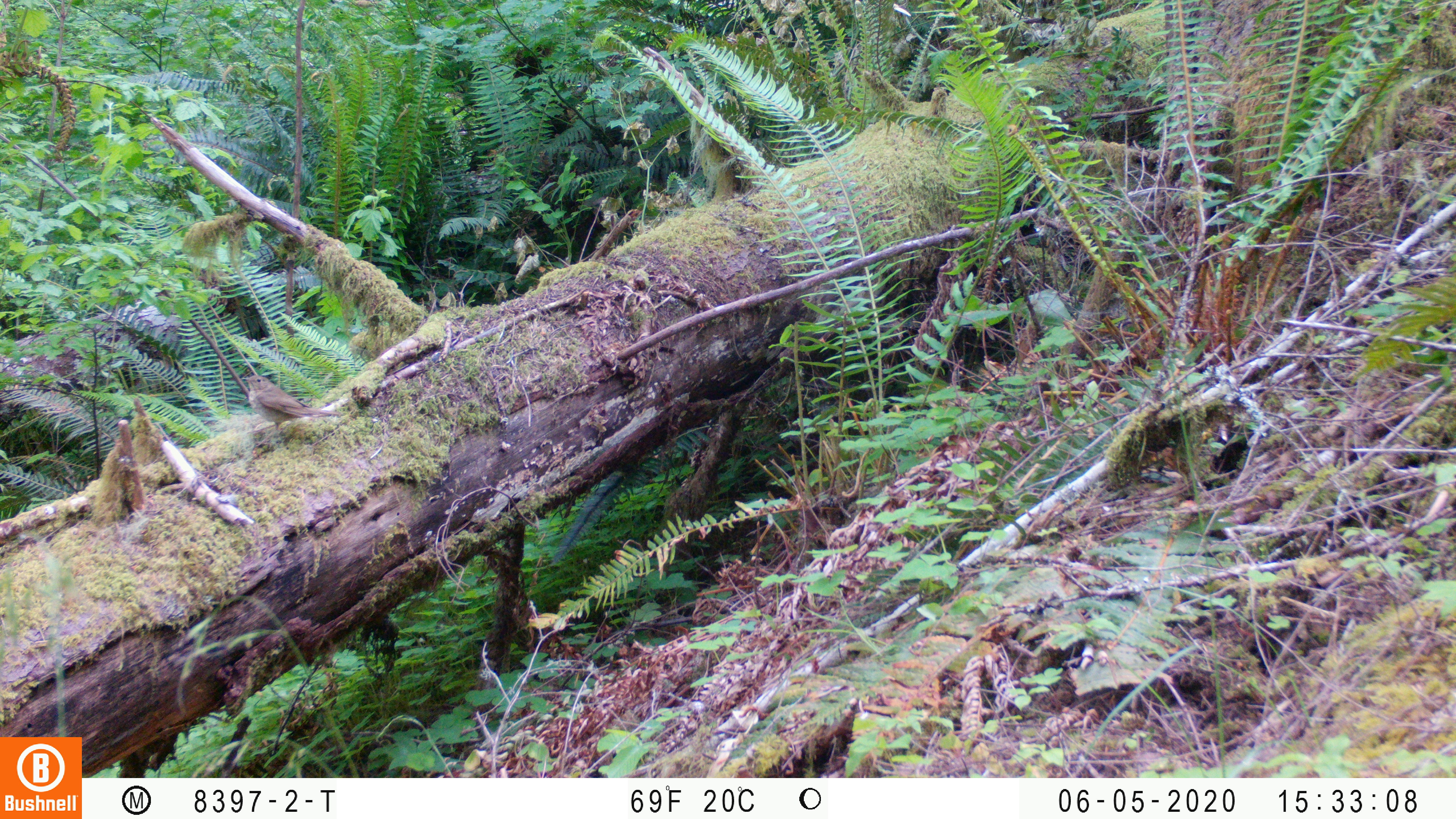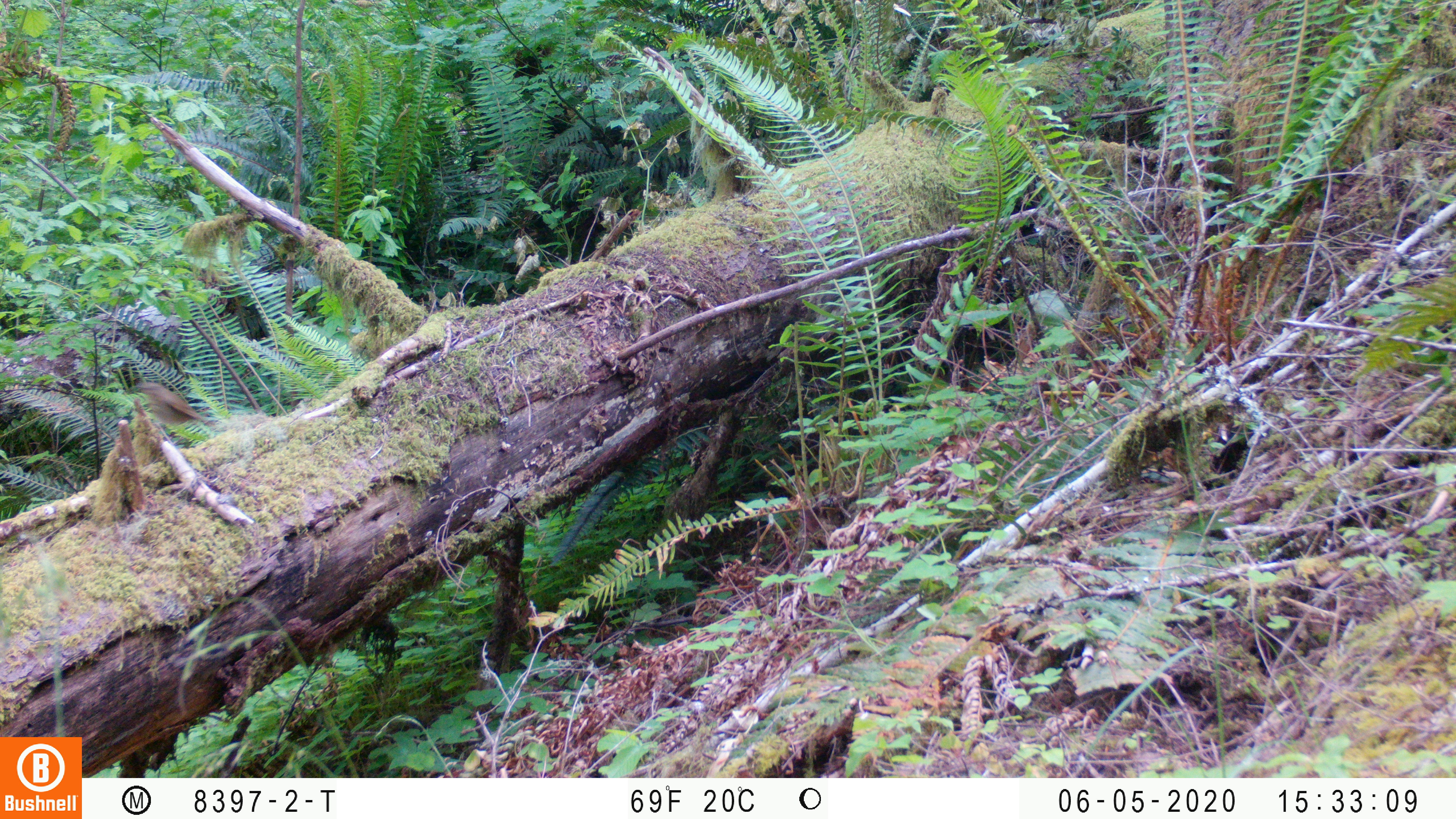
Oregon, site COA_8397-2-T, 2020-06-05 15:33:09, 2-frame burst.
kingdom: Animalia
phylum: Chordata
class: Aves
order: Passeriformes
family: Turdidae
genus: Catharus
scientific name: Catharus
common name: brown thrushes and nightingale-thrushes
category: catharus species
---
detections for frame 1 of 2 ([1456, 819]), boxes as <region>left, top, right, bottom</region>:
catharus species: <region>239, 370, 343, 448</region>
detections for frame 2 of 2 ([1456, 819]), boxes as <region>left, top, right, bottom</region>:
catharus species: <region>132, 375, 215, 434</region>